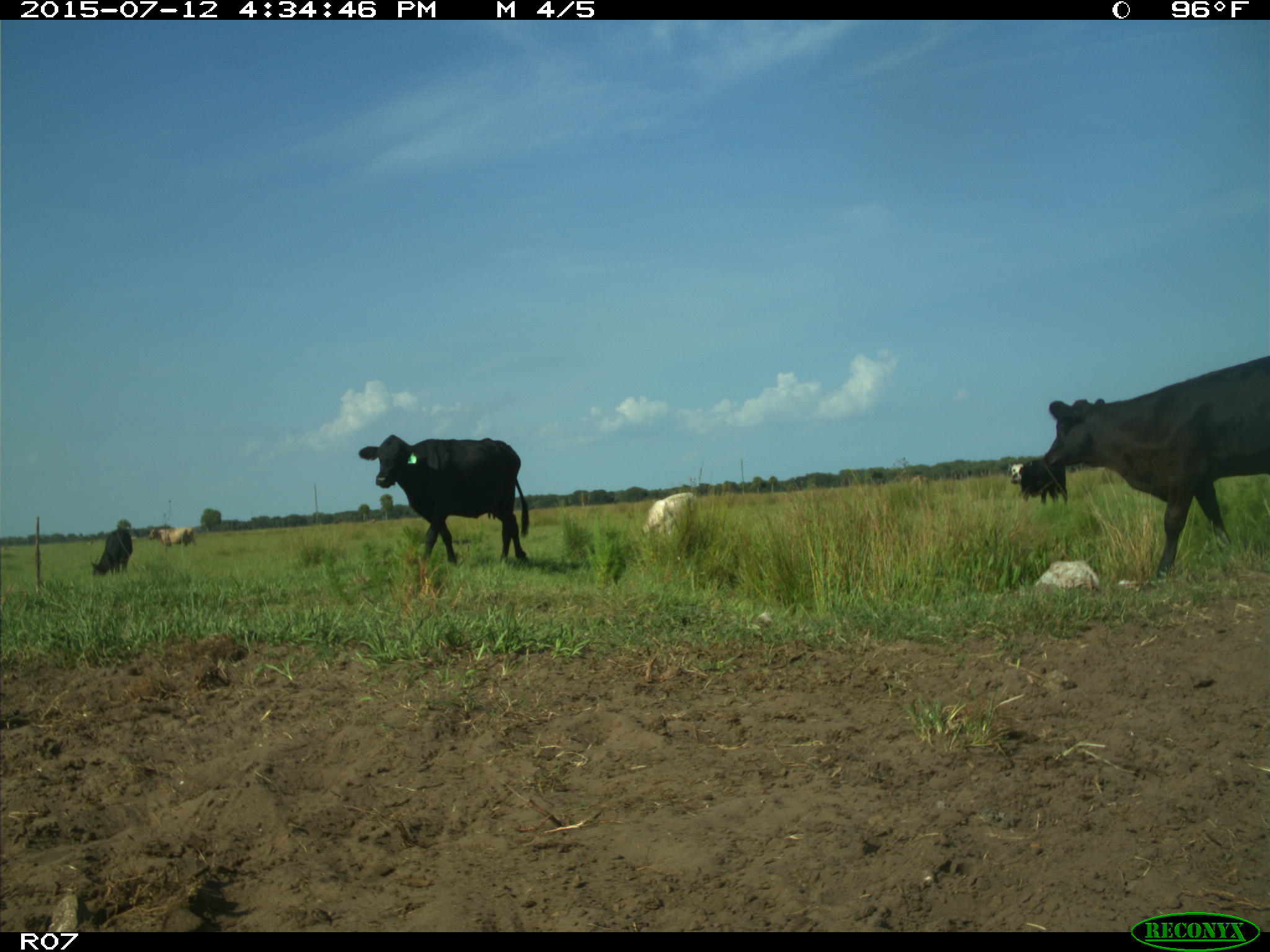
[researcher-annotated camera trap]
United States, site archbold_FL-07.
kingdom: Animalia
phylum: Chordata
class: Mammalia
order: Artiodactyla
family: Bovidae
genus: Bos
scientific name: Bos taurus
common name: domestic cow